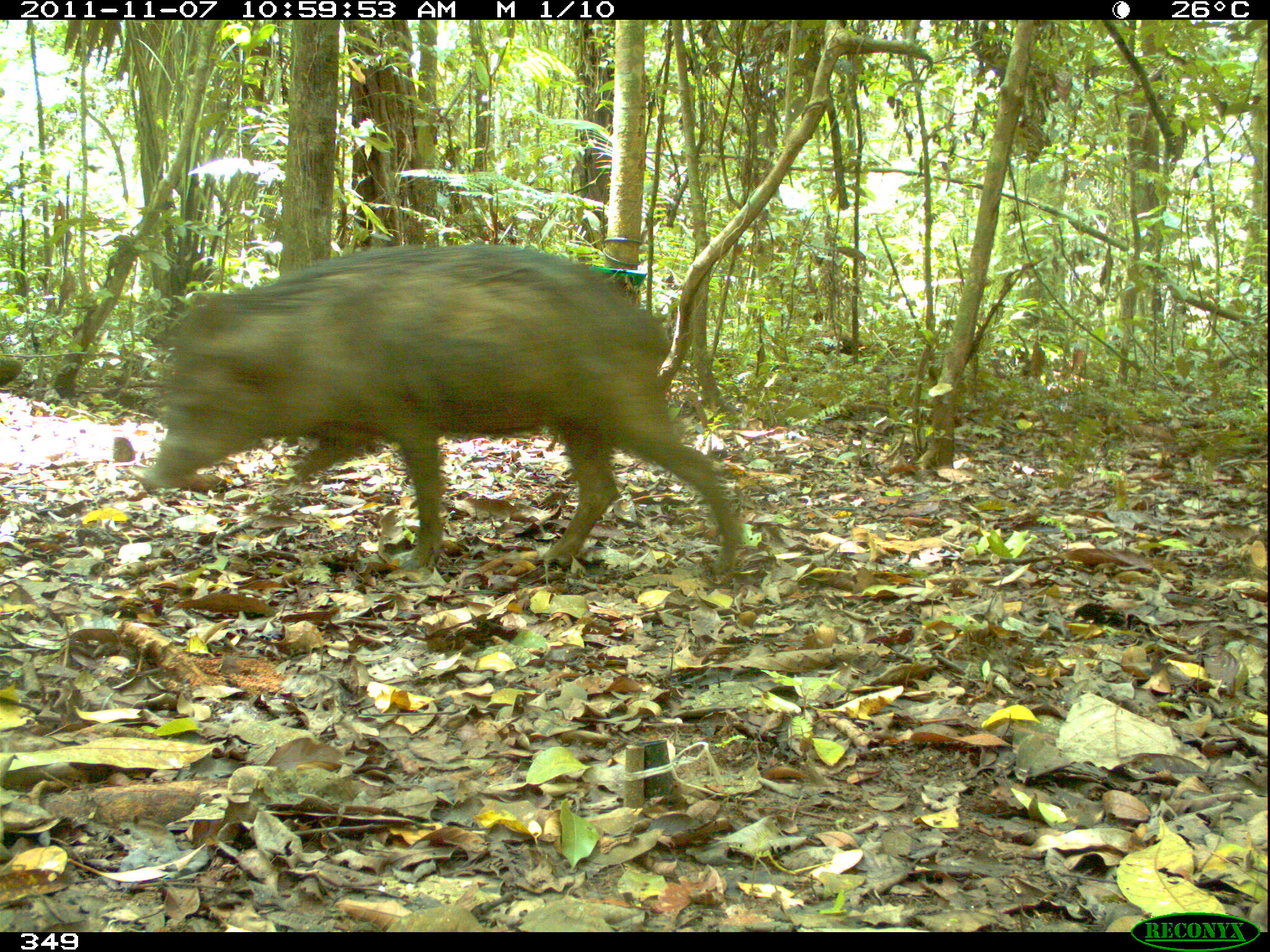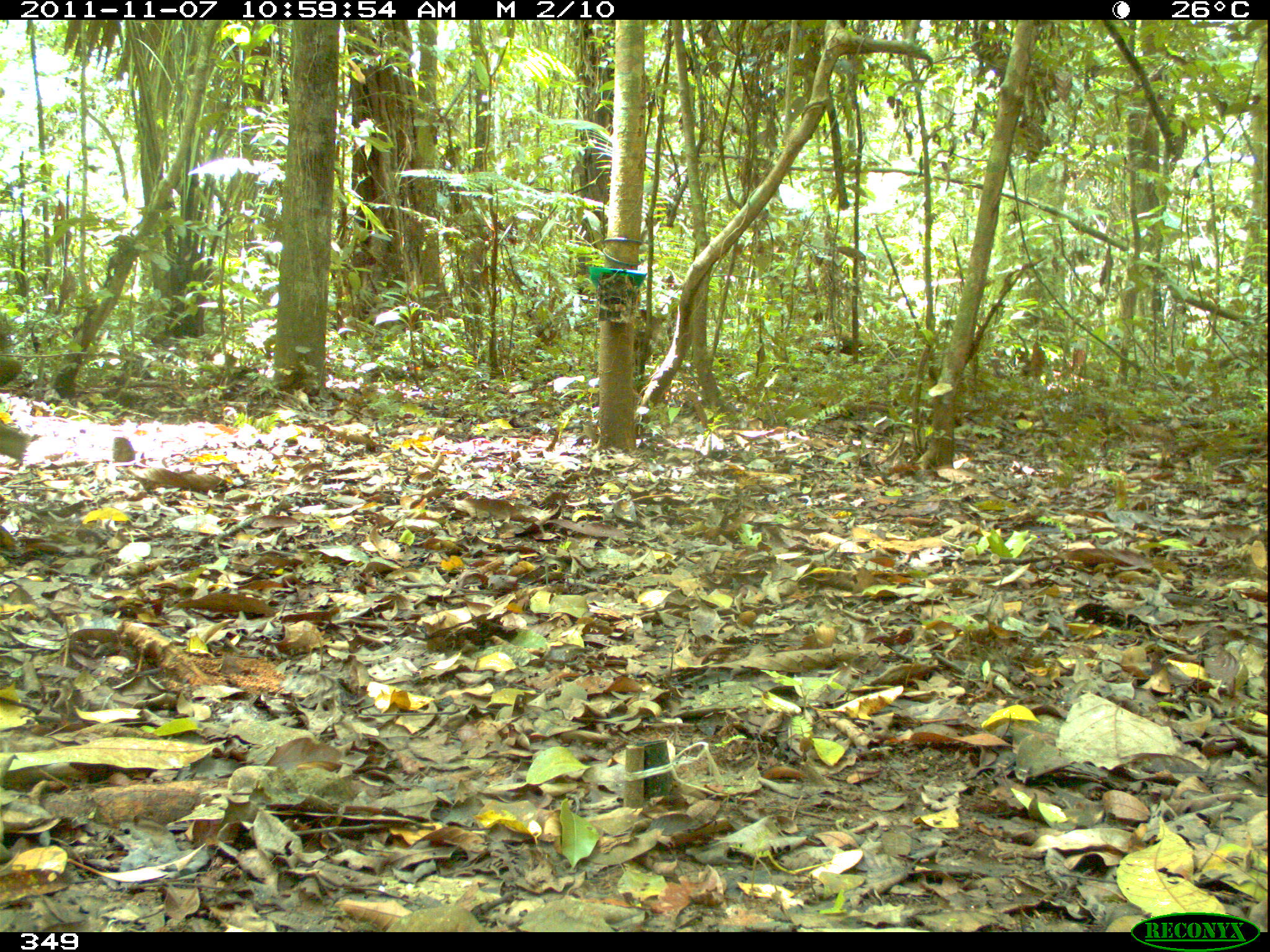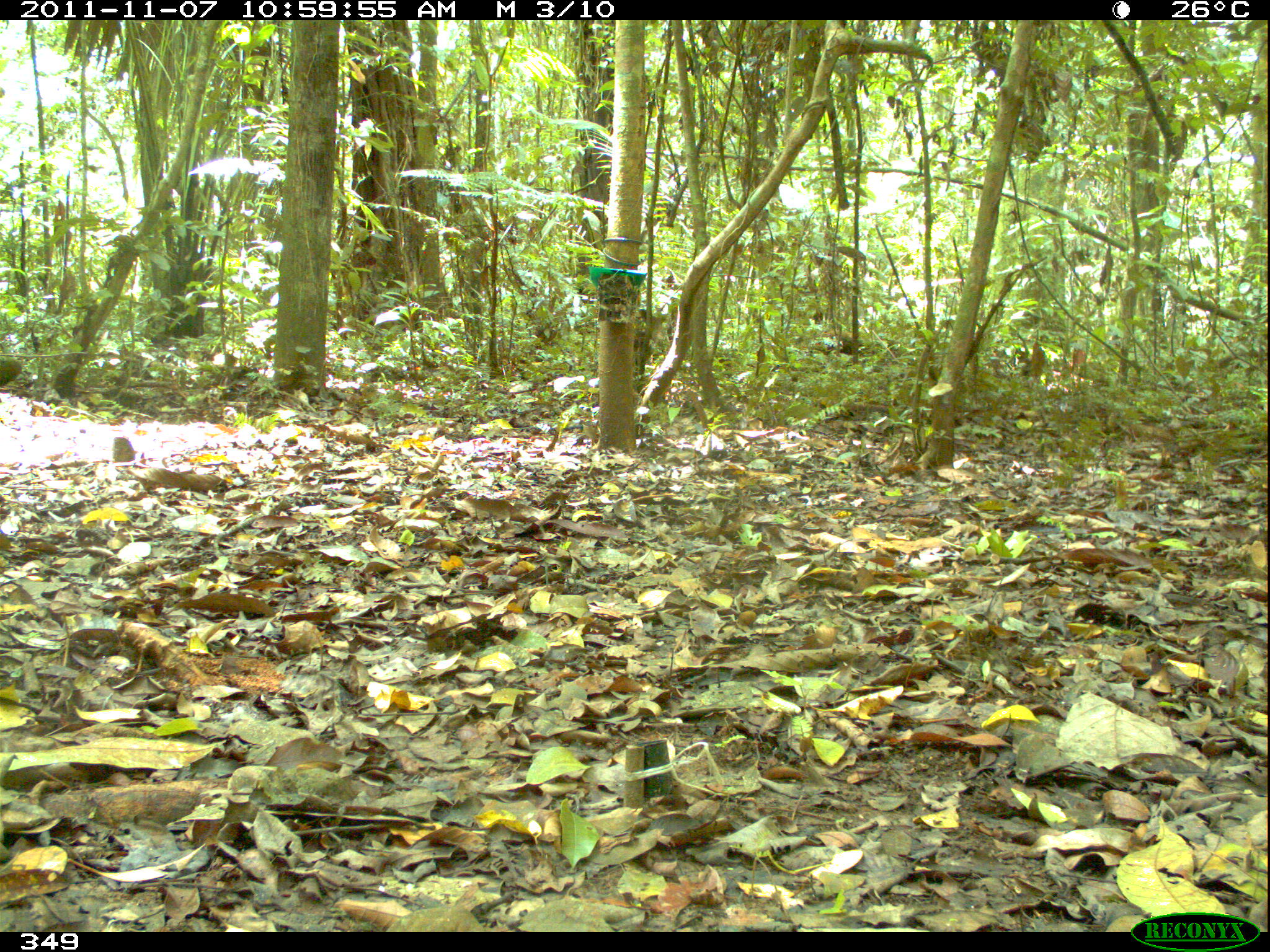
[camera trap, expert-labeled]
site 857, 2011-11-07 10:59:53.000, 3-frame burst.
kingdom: Animalia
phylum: Chordata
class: Mammalia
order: Artiodactyla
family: Tayassuidae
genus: Tayassu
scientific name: Tayassu pecari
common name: white-lipped peccary